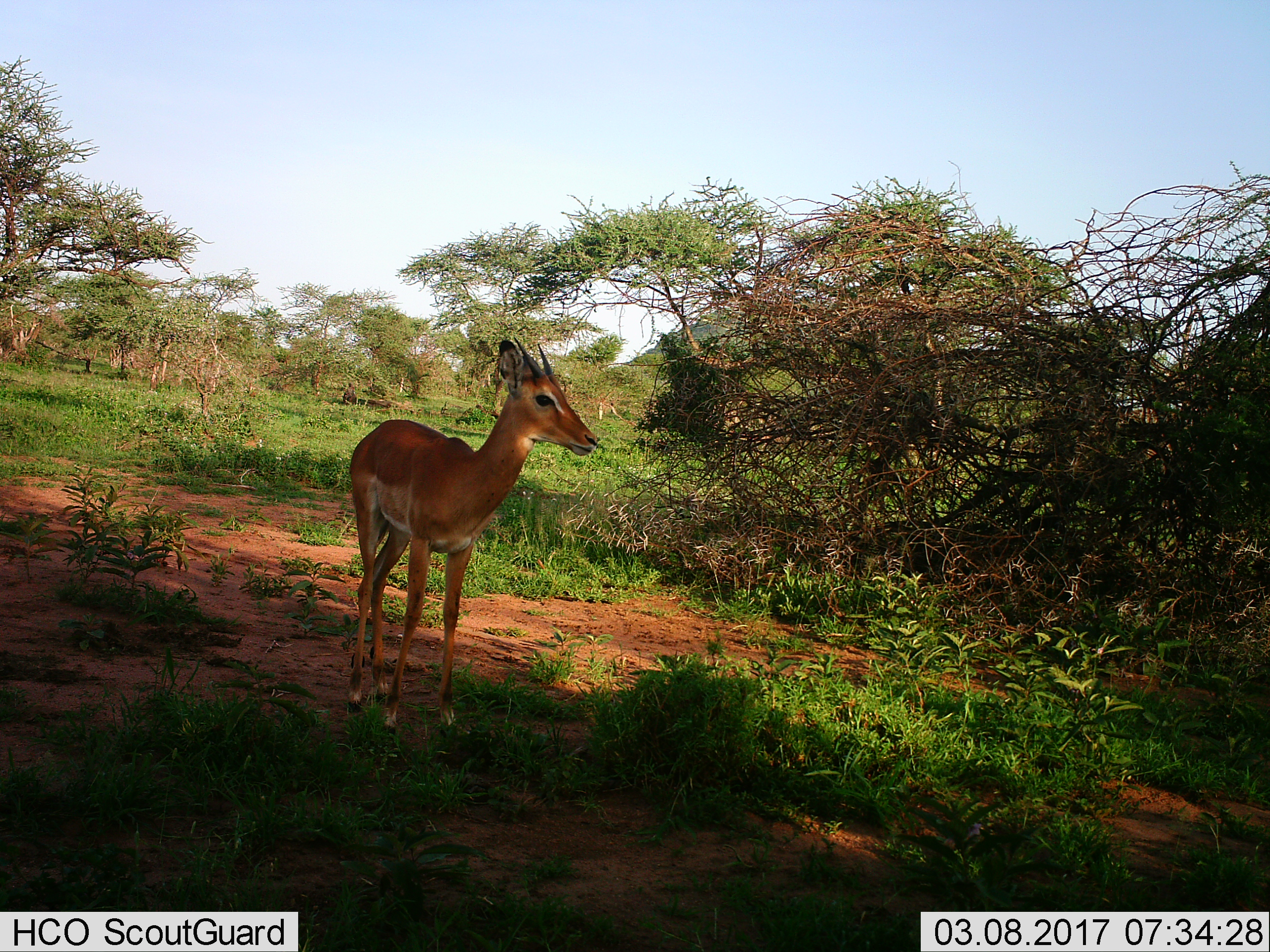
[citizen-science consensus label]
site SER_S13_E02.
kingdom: Animalia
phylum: Chordata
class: Mammalia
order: Artiodactyla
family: Bovidae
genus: Aepyceros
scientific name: Aepyceros melampus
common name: impala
Impala (Aepyceros melampus), count 1. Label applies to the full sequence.